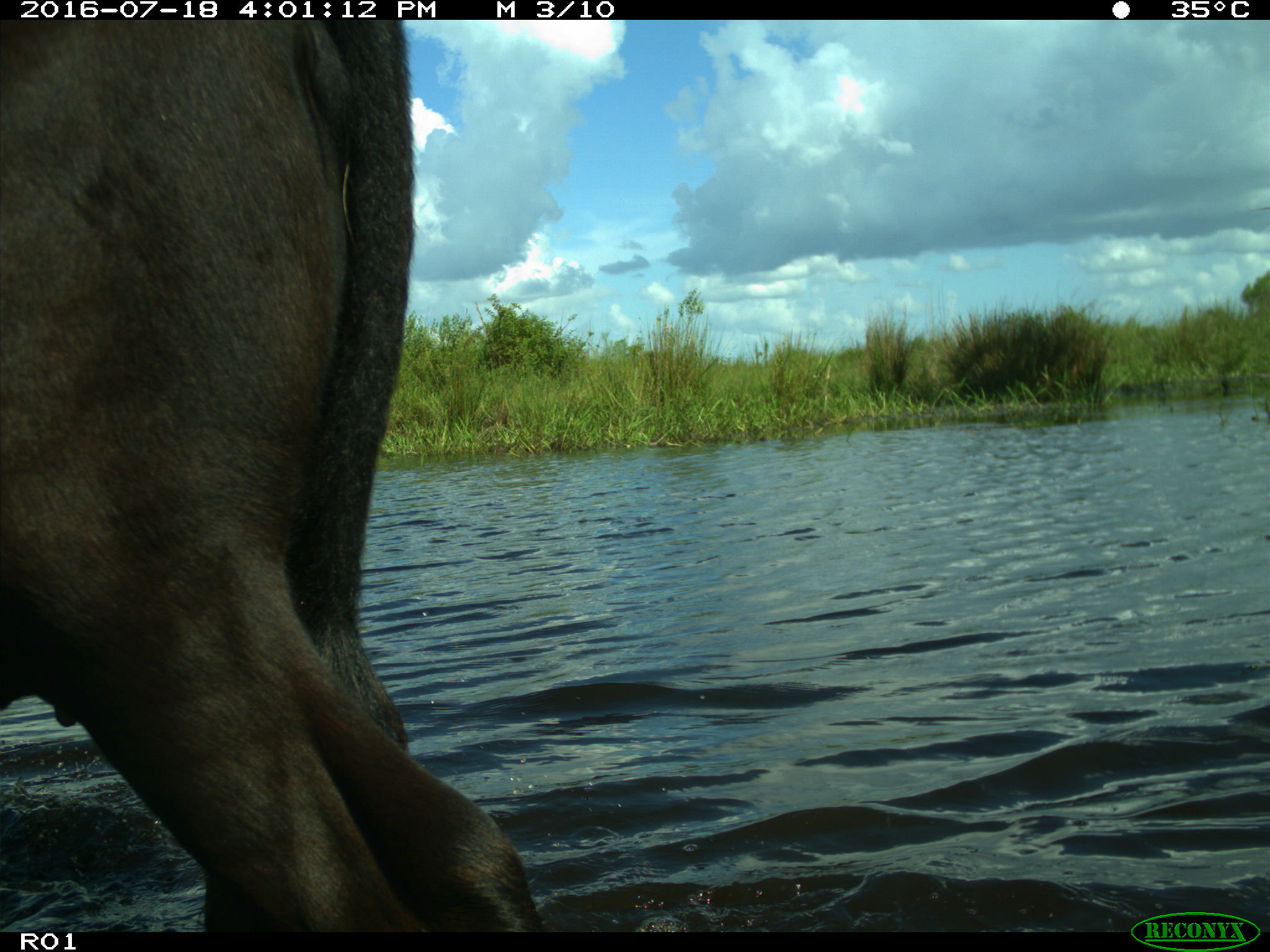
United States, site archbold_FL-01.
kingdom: Animalia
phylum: Chordata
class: Mammalia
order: Artiodactyla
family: Bovidae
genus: Bos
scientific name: Bos taurus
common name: domestic cow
Bos taurus (domestic cow).